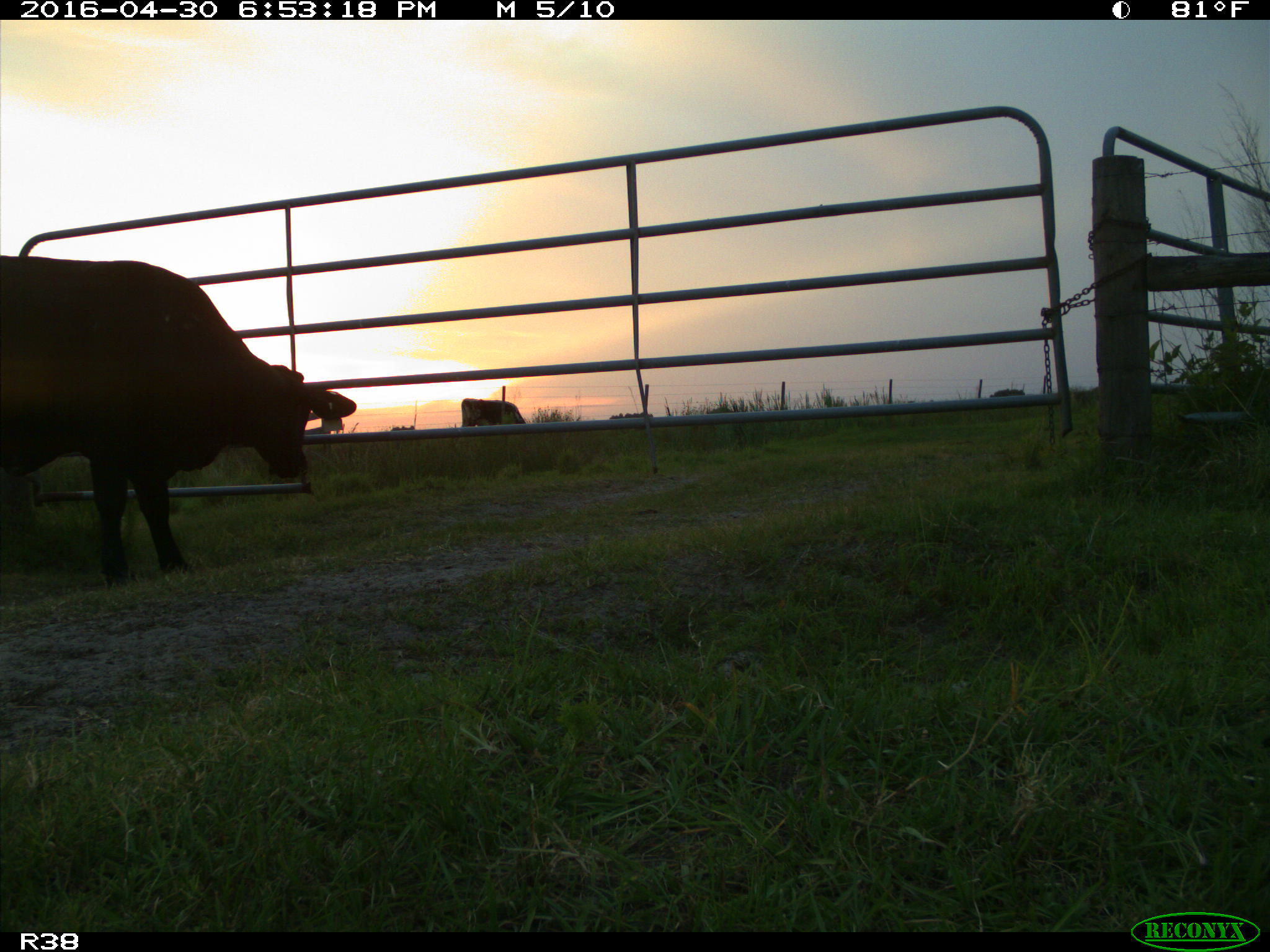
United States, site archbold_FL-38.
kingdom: Animalia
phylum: Chordata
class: Mammalia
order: Artiodactyla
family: Bovidae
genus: Bos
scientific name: Bos taurus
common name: domestic cow